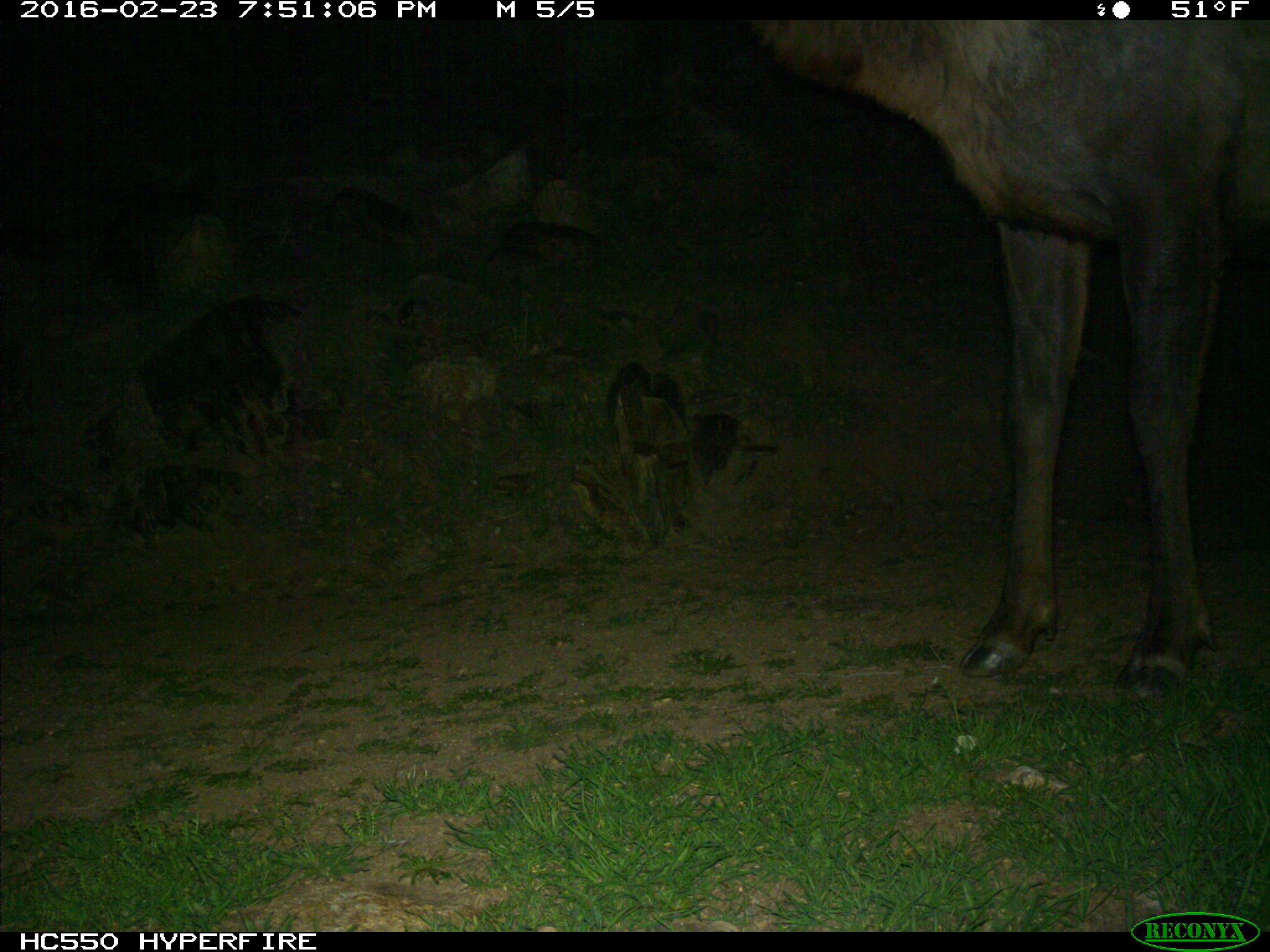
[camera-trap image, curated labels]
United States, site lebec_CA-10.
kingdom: Animalia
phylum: Chordata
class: Mammalia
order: Artiodactyla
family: Cervidae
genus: Cervus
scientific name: Cervus canadensis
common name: elk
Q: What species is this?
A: Cervus canadensis (elk).